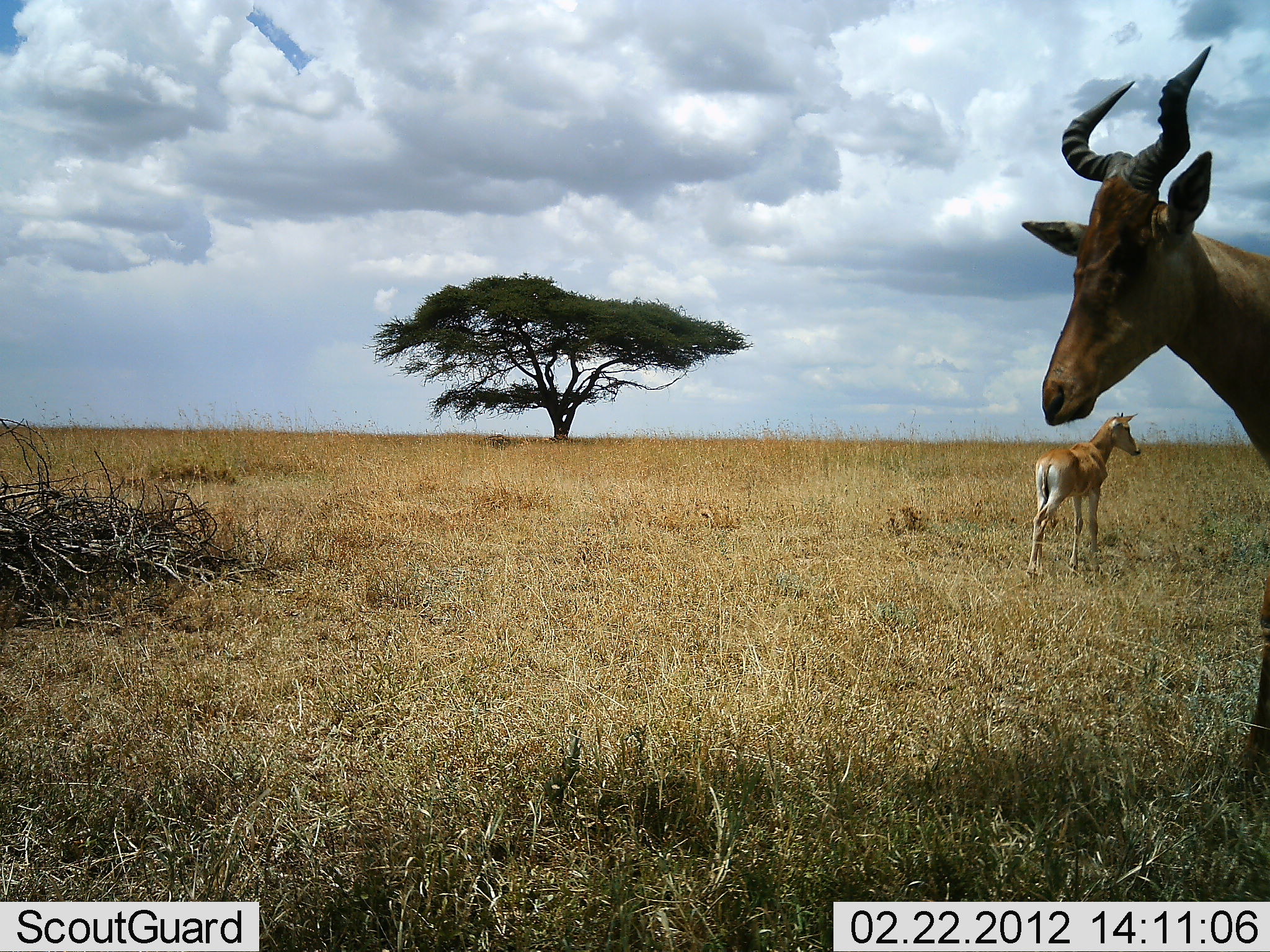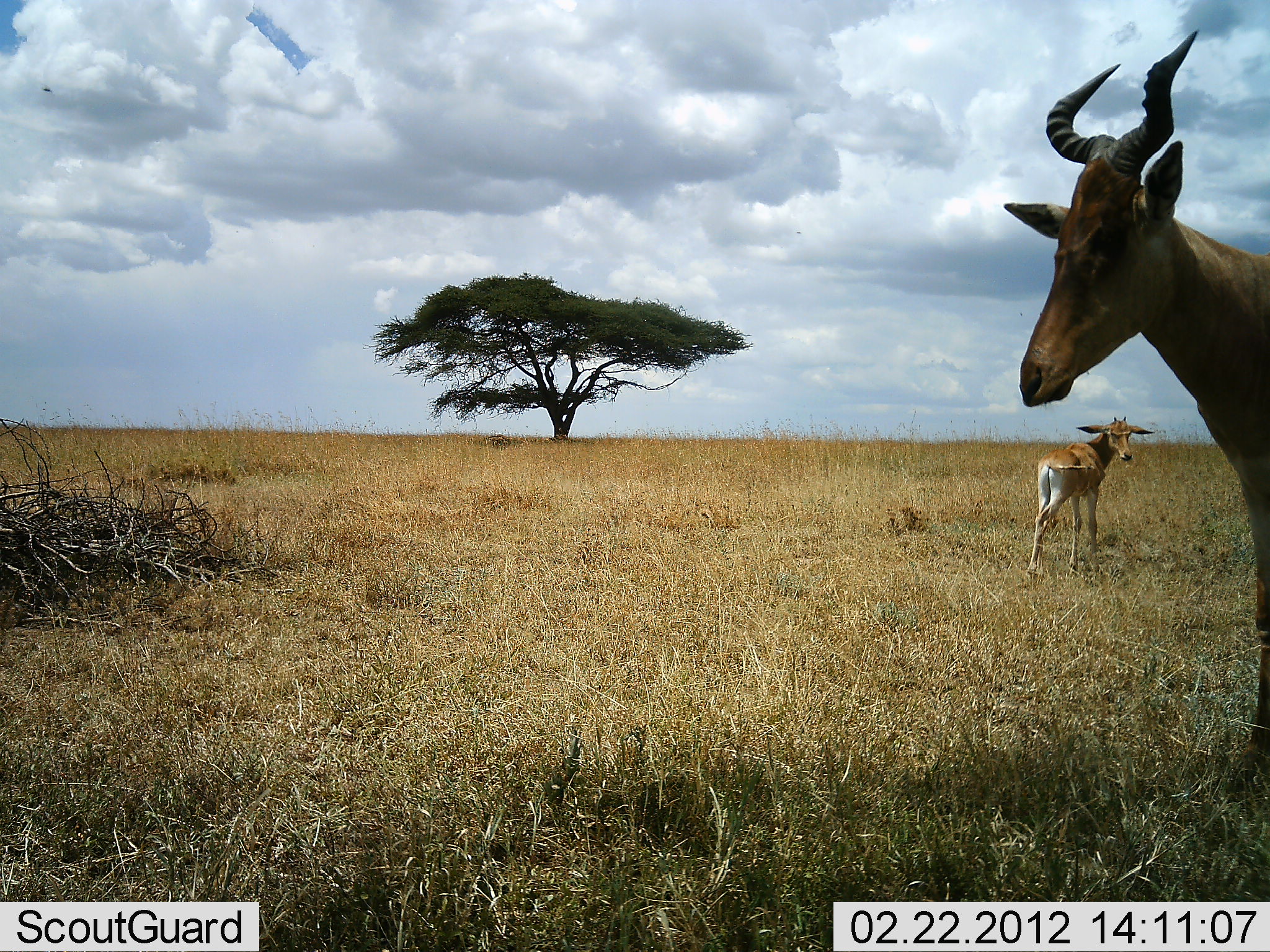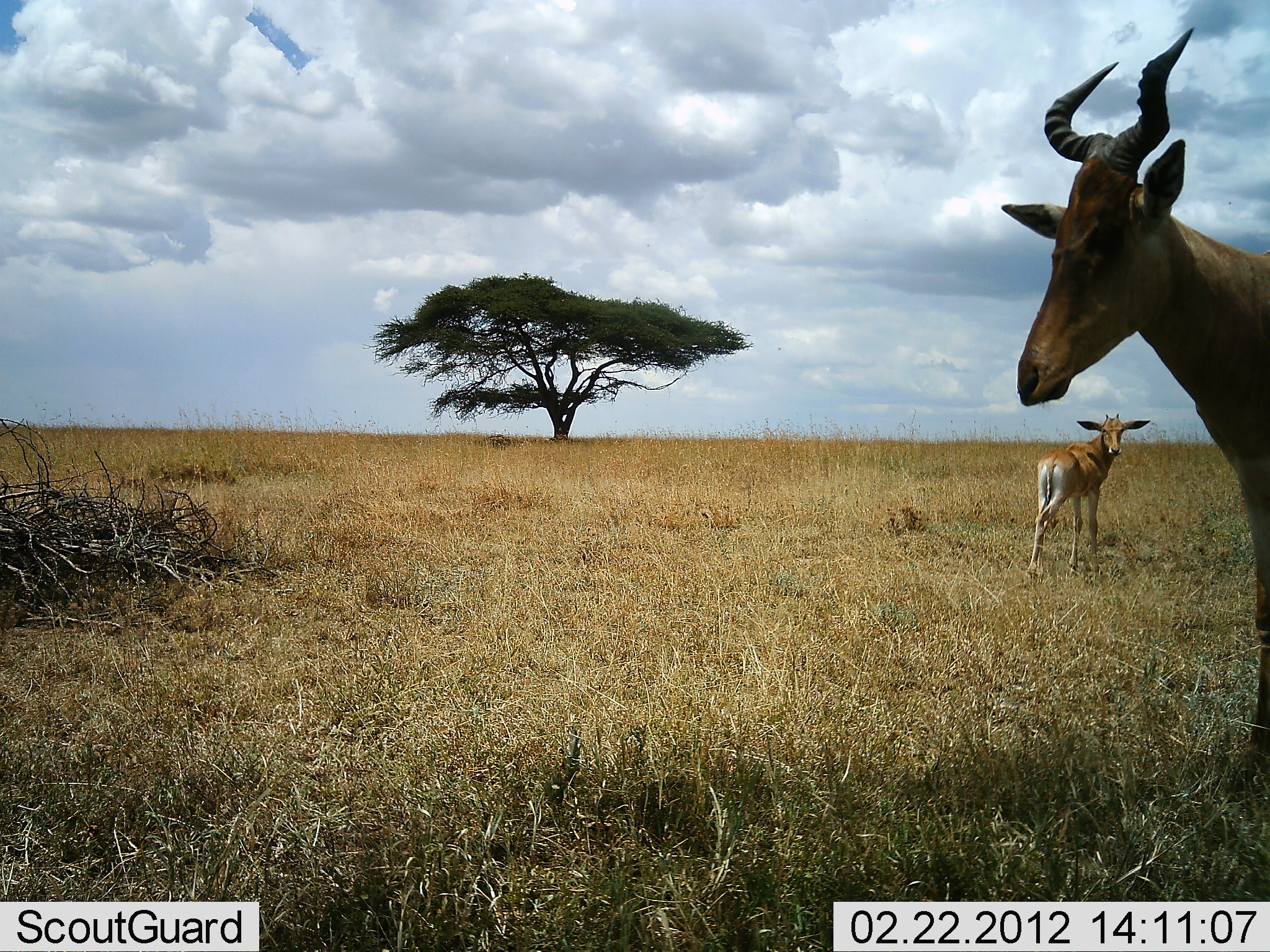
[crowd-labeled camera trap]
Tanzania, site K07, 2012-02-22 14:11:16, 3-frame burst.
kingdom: Animalia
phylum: Chordata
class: Mammalia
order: Artiodactyla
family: Bovidae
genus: Alcelaphus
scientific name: Alcelaphus buselaphus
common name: hartebeest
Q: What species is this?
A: Hartebeest (Alcelaphus buselaphus).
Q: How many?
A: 2.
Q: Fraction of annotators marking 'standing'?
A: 100%.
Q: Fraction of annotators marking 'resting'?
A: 0%.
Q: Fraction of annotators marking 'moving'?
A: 0%.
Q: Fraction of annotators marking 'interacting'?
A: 0%.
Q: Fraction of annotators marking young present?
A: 73%.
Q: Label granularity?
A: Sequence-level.